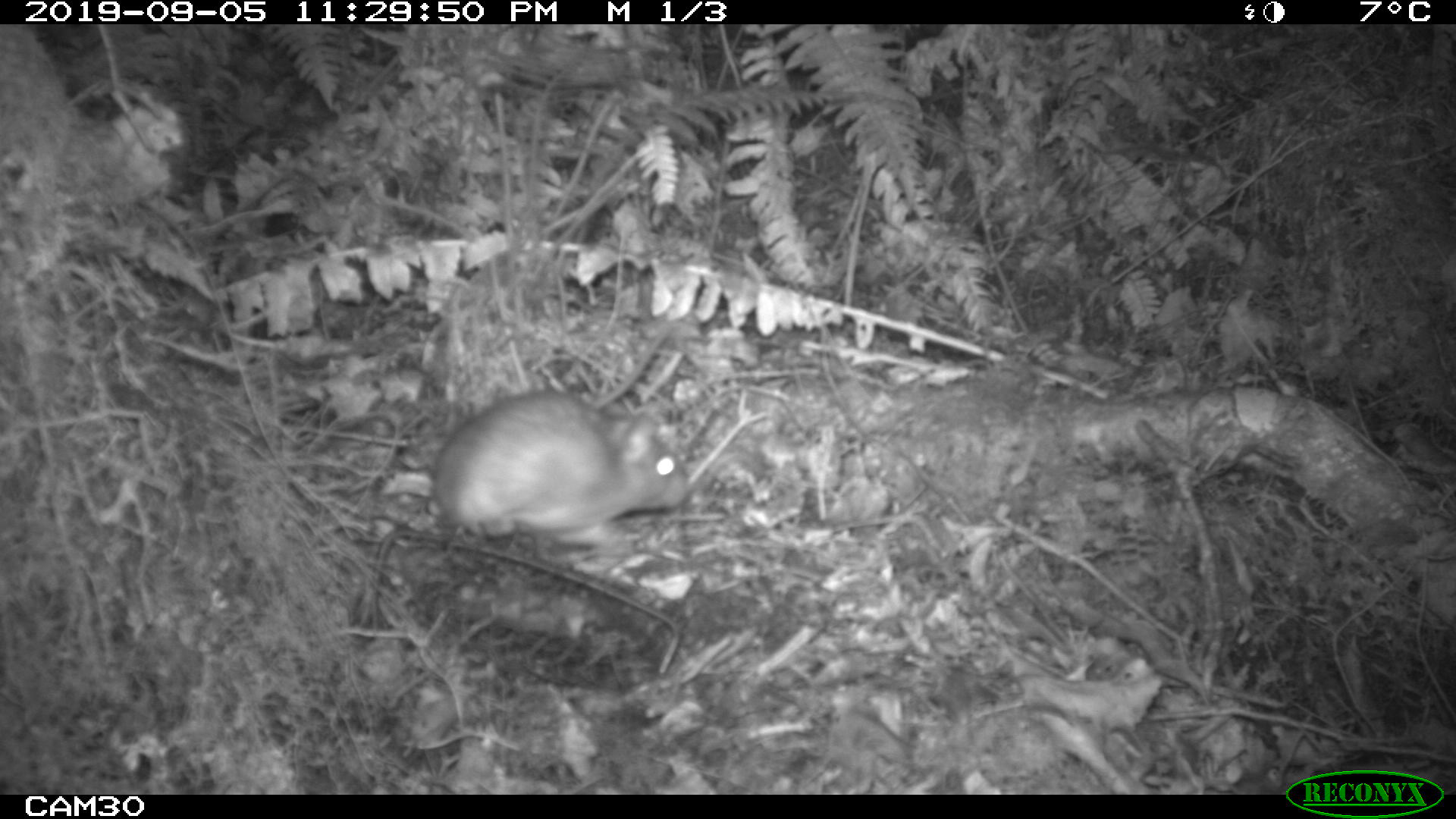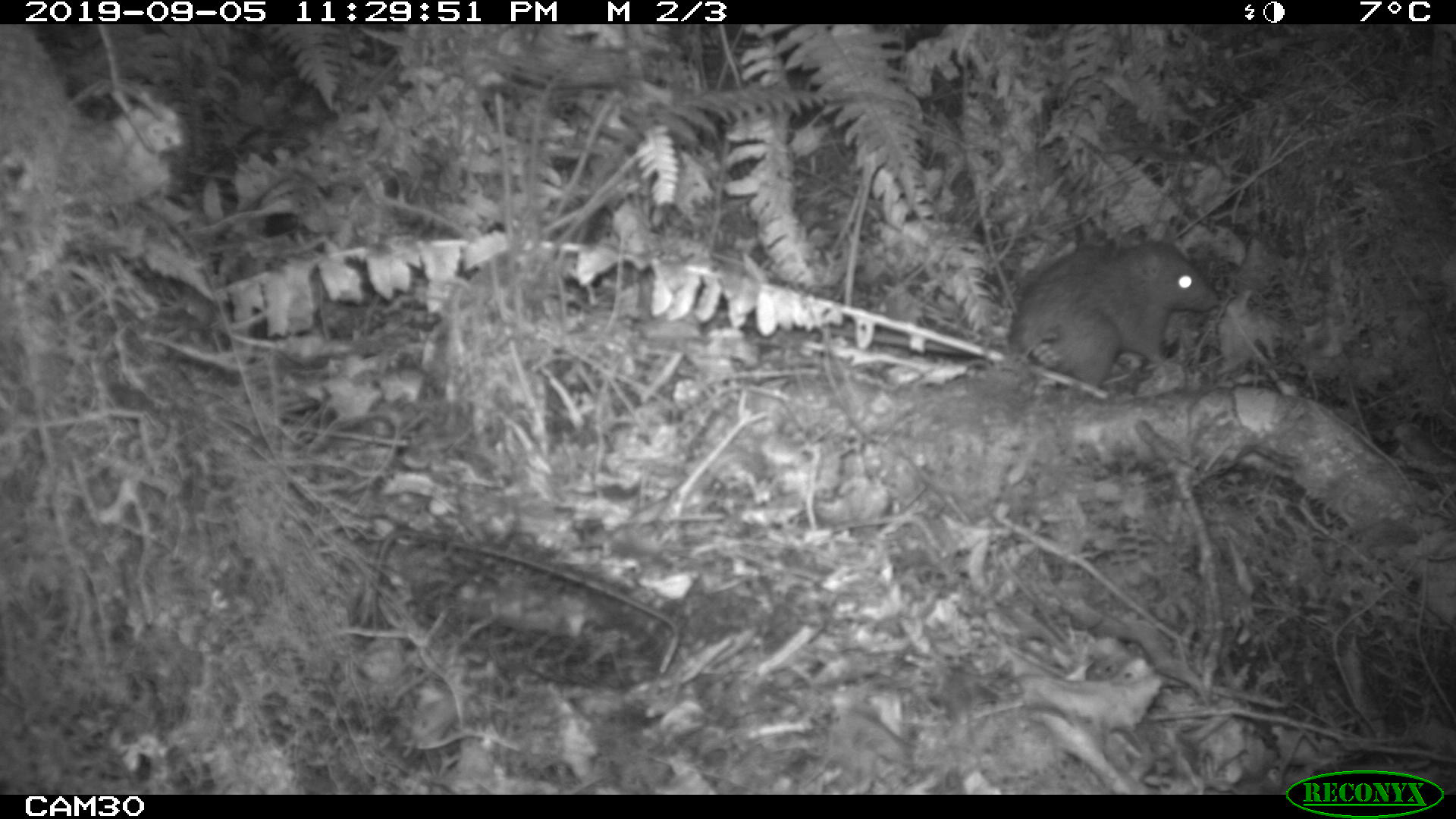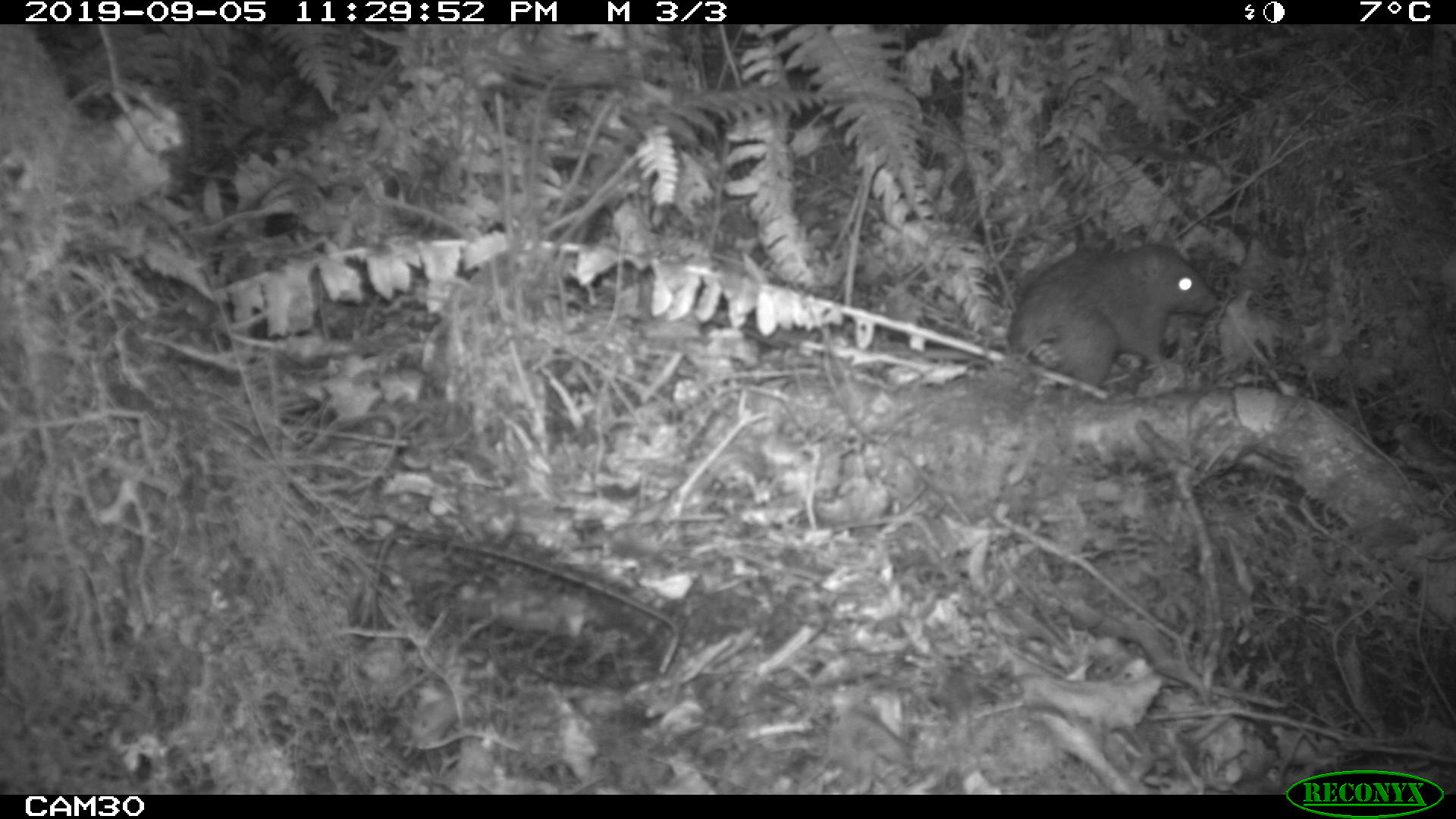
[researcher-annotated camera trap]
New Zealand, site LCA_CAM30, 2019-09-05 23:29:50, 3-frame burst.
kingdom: Animalia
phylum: Chordata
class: Mammalia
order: Rodentia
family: Muridae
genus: Rattus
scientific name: Rattus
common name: rat